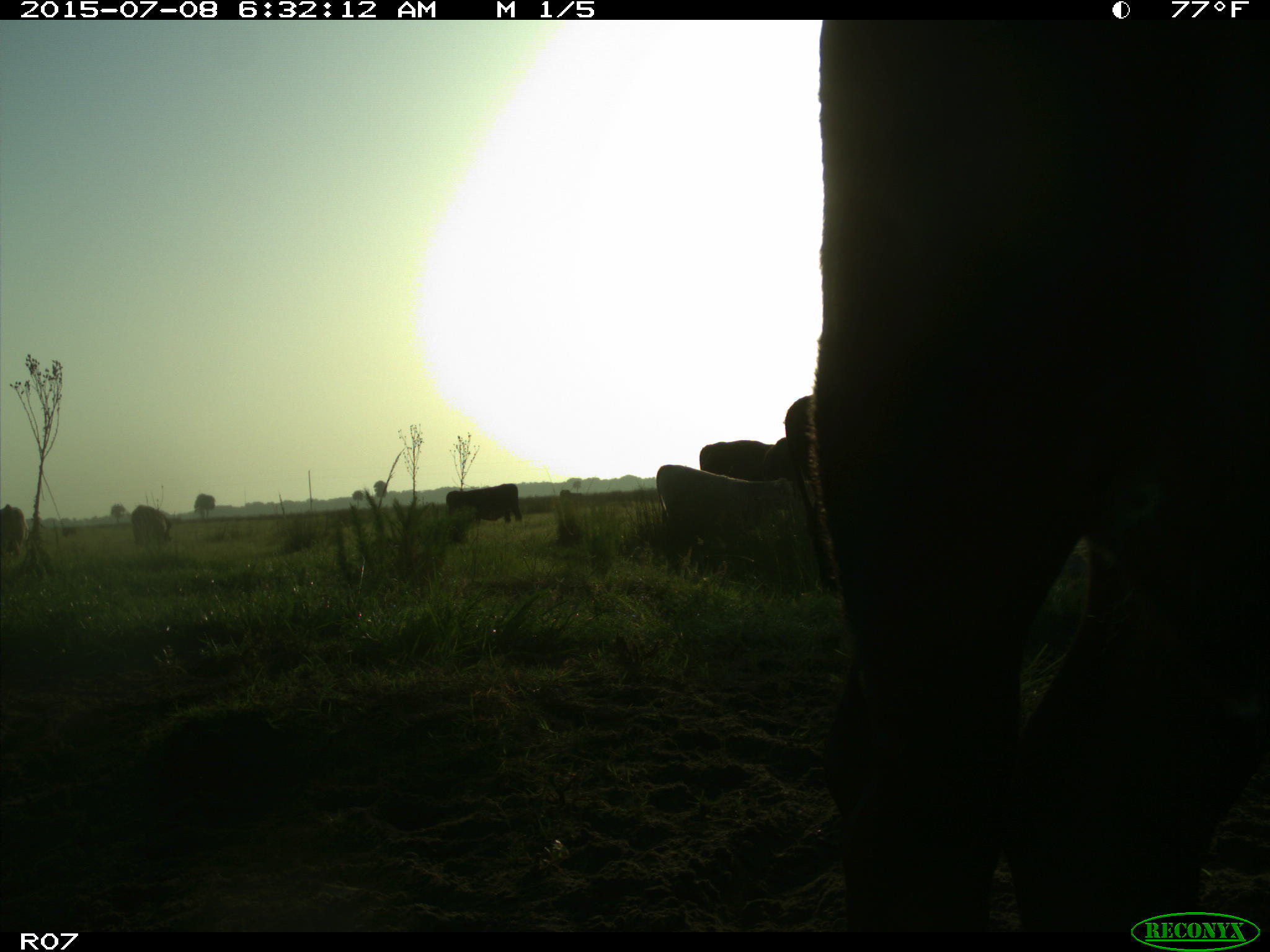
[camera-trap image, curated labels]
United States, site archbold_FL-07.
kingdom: Animalia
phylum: Chordata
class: Mammalia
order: Artiodactyla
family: Bovidae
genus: Bos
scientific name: Bos taurus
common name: domestic cow